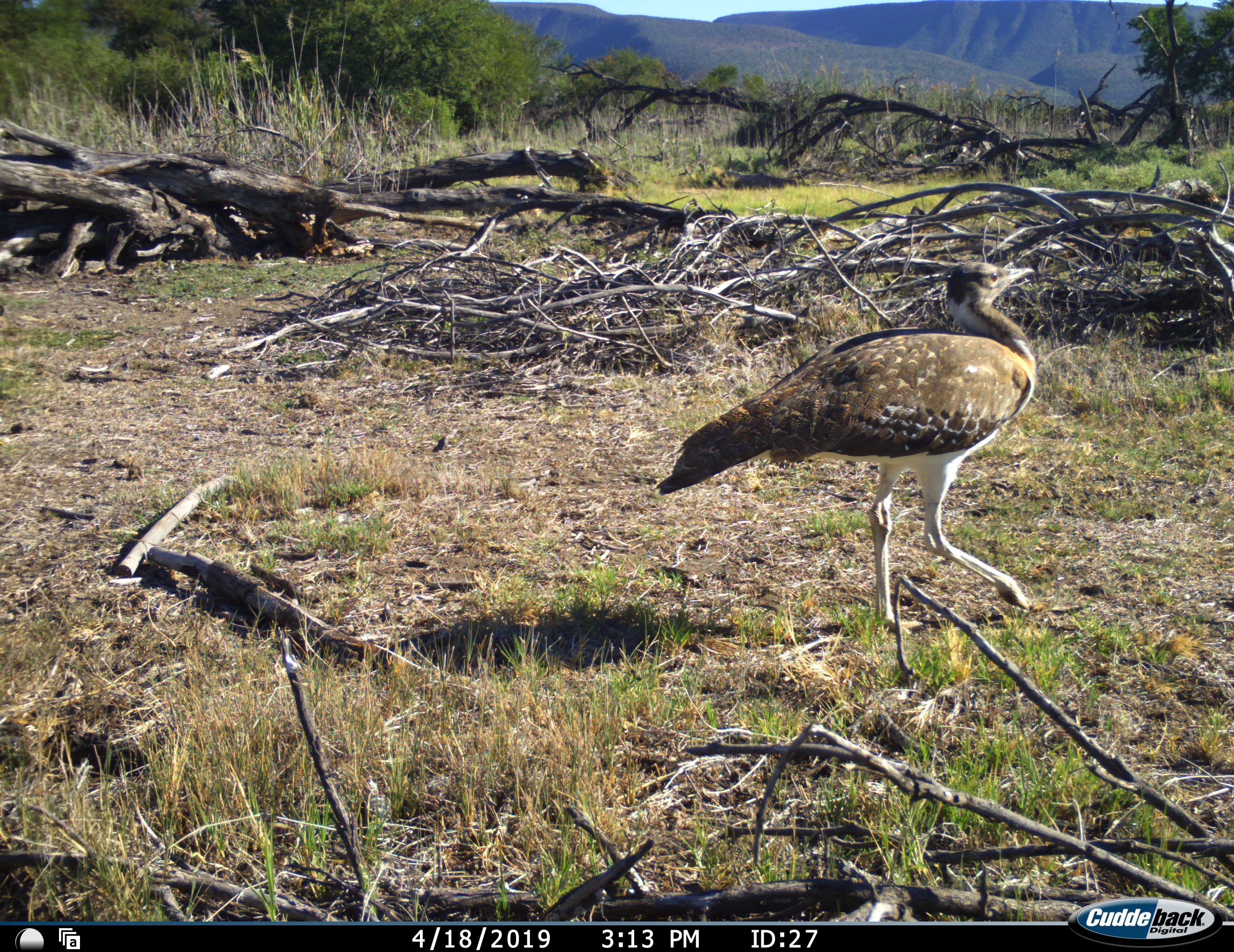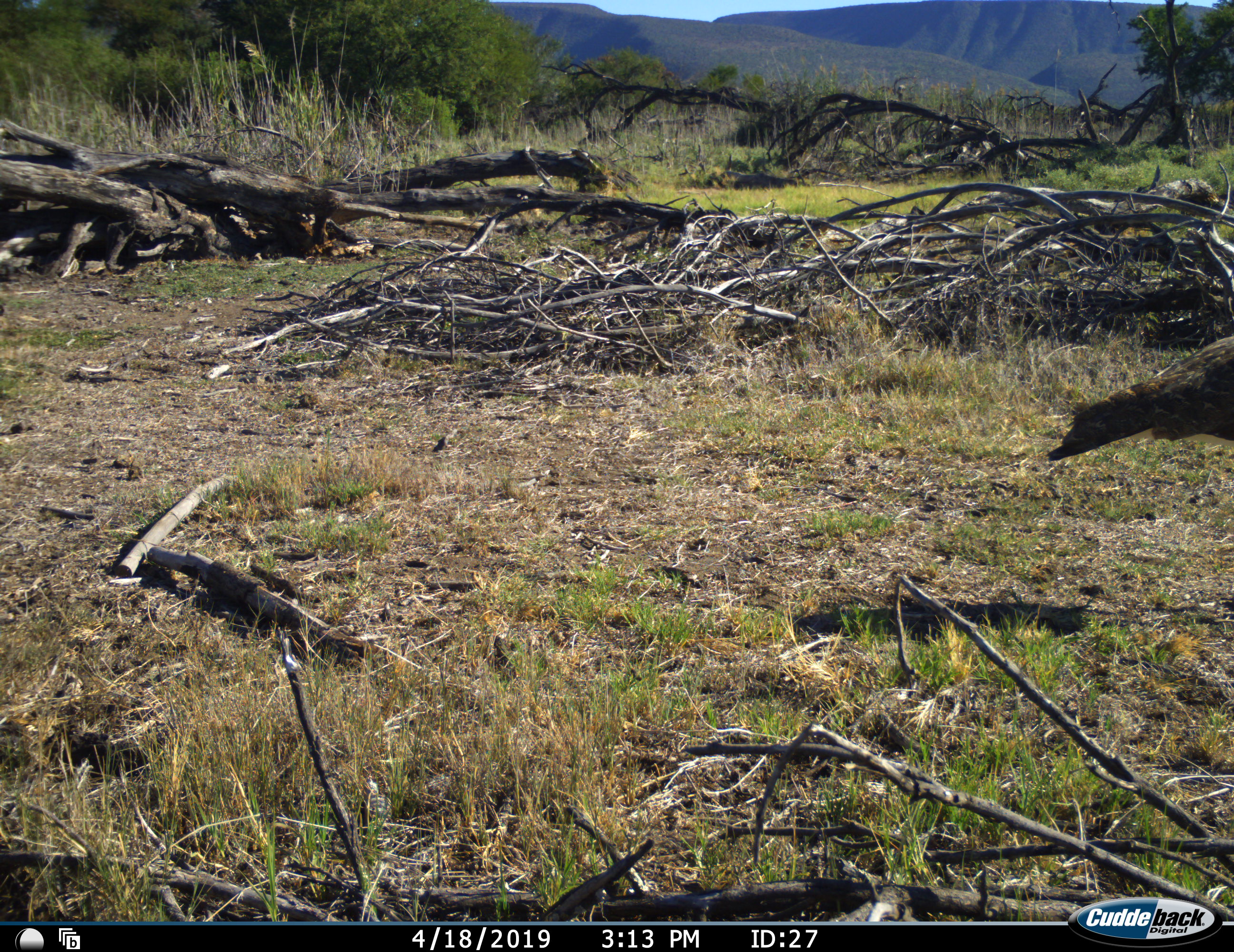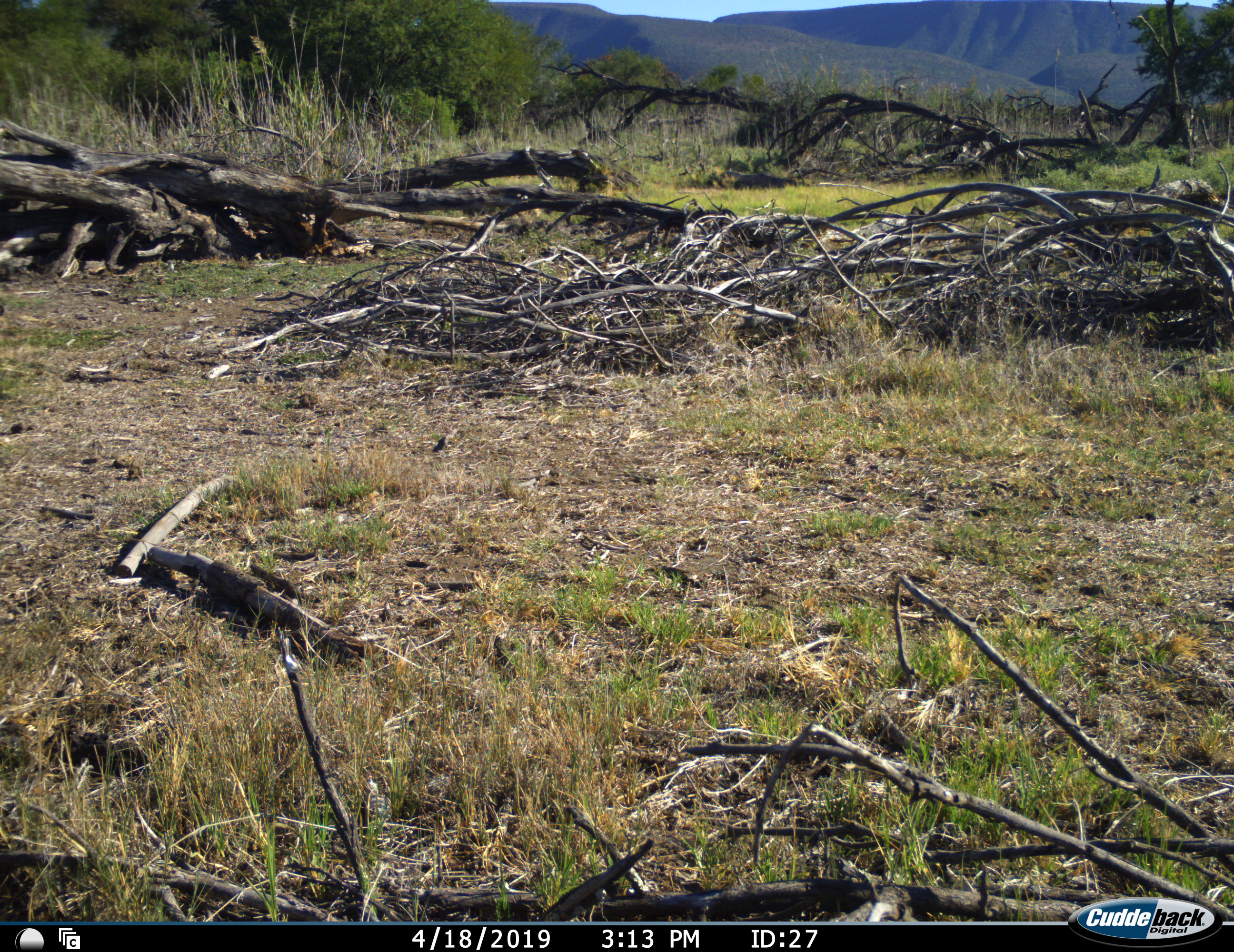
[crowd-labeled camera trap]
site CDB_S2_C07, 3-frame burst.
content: unidentified animal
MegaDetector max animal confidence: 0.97